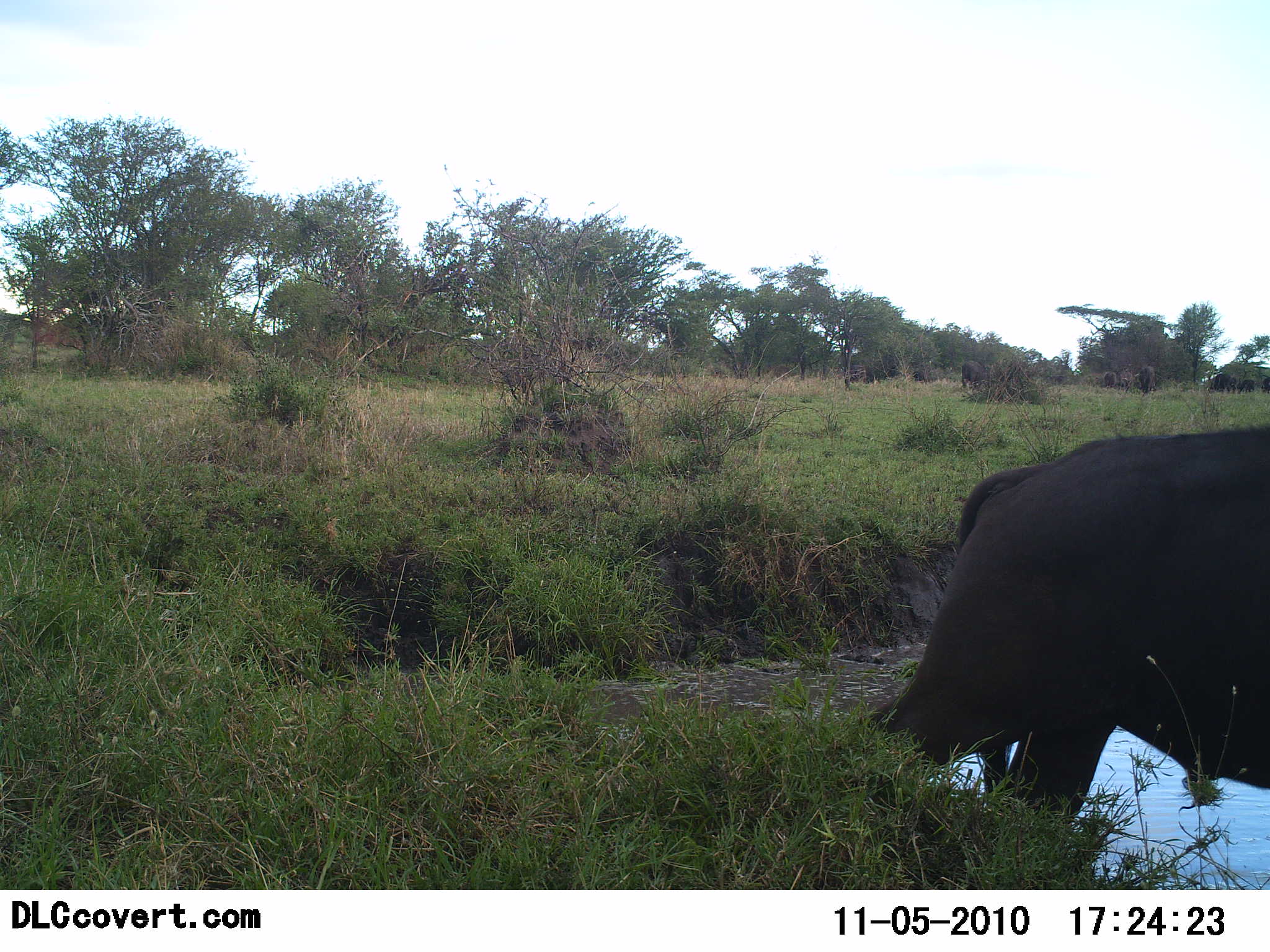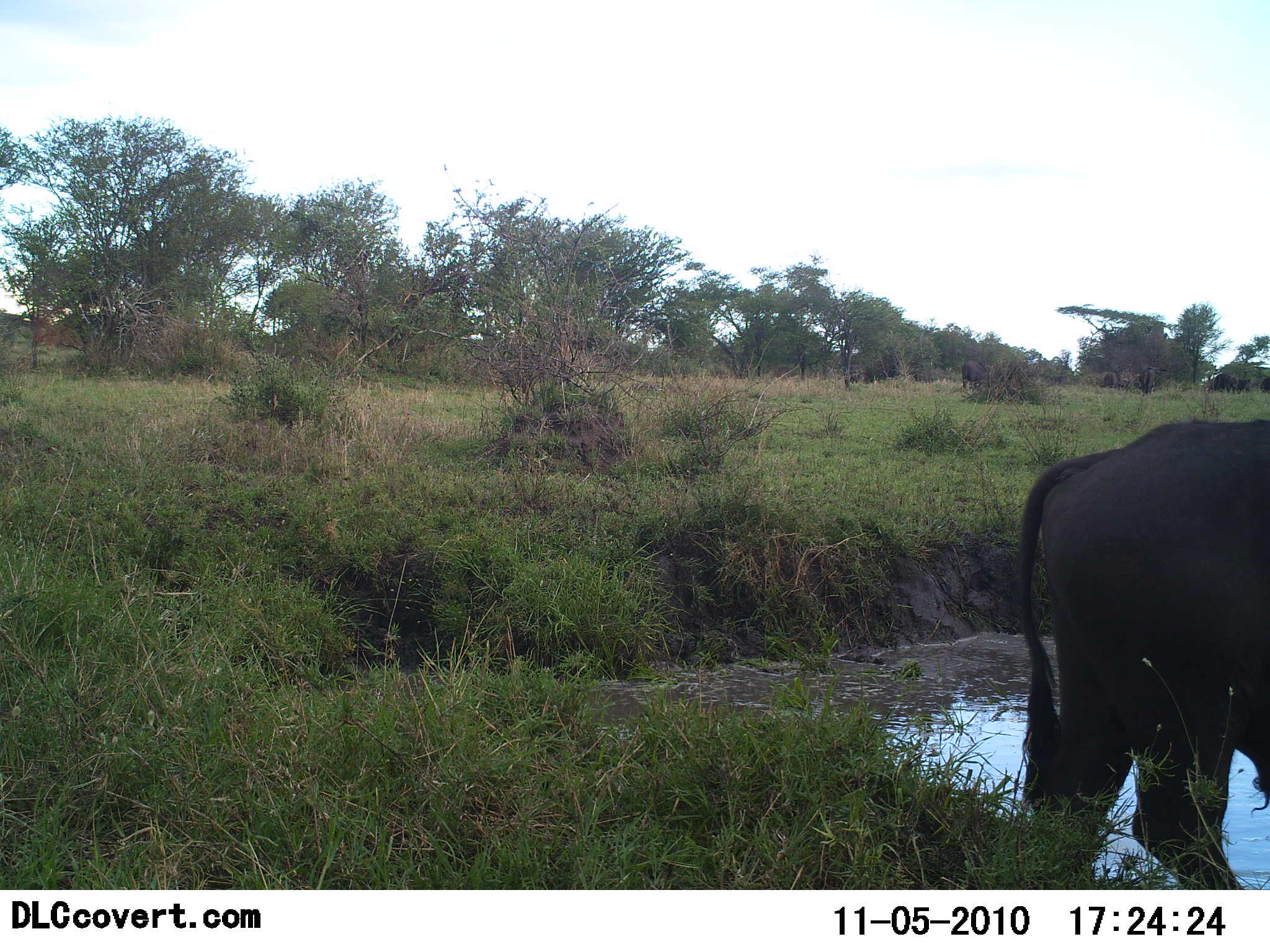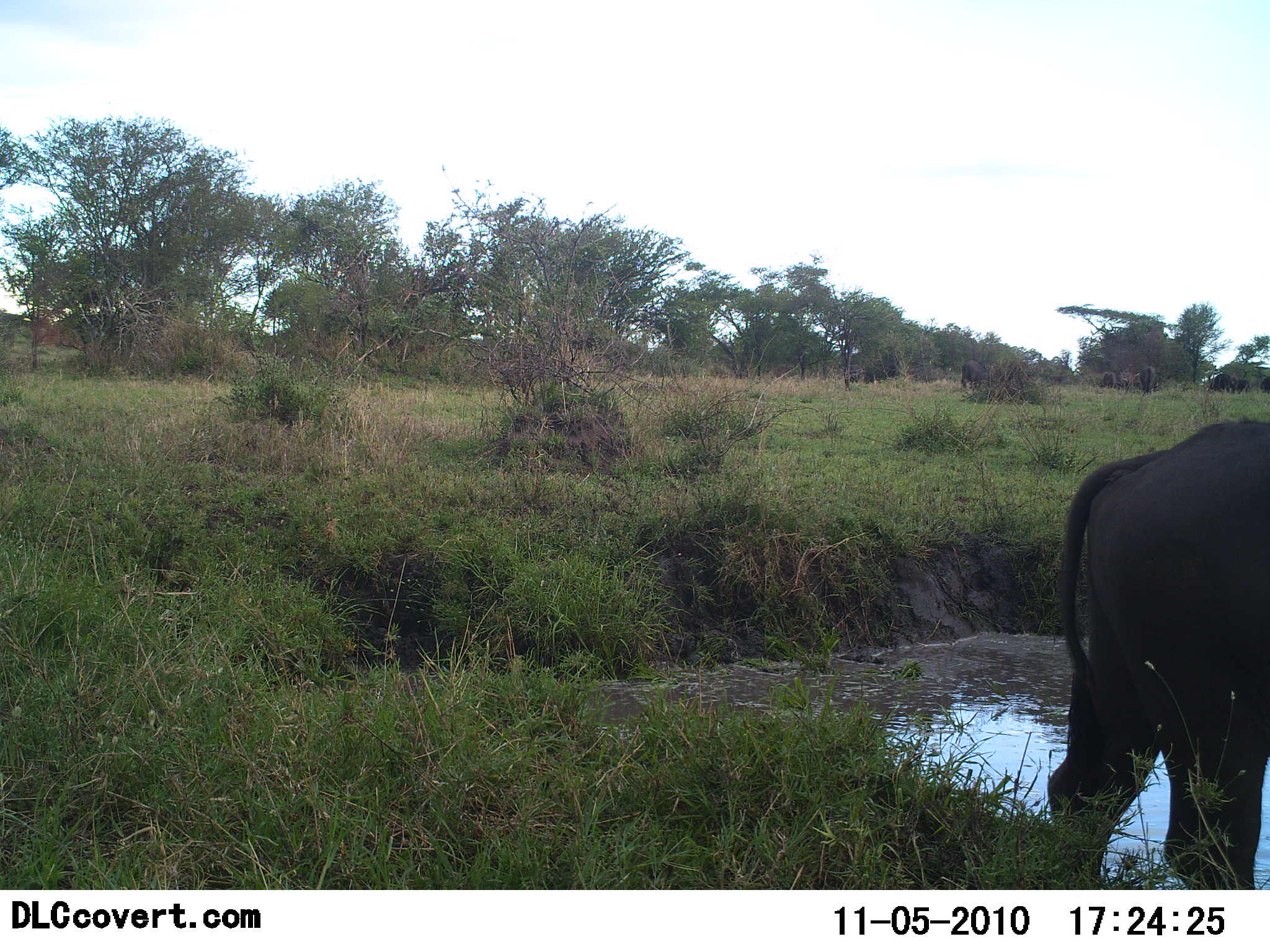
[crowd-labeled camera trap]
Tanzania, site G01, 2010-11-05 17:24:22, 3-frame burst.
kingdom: Animalia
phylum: Chordata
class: Mammalia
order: Artiodactyla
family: Bovidae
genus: Syncerus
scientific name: Syncerus caffer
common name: cape buffalo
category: buffalo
Buffalo (cape buffalo) (Syncerus caffer), count 1. Behavior (volunteer vote fractions): standing 50%, resting 0%, moving 50%, interacting 0%. Young present (vote fraction): 0%. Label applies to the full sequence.